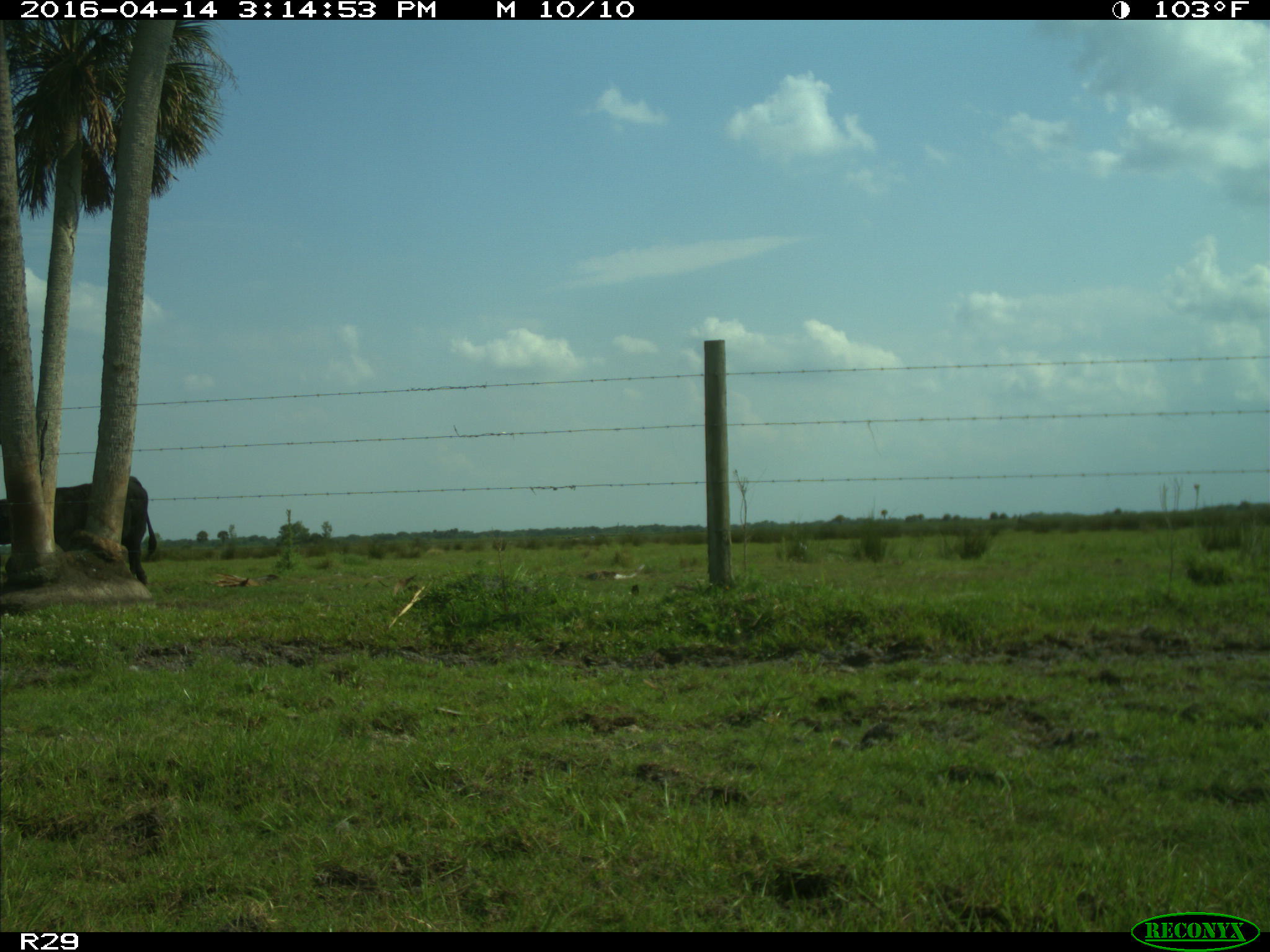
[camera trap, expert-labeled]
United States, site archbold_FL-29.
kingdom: Animalia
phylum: Chordata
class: Mammalia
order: Artiodactyla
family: Bovidae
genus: Bos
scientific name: Bos taurus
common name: domestic cow